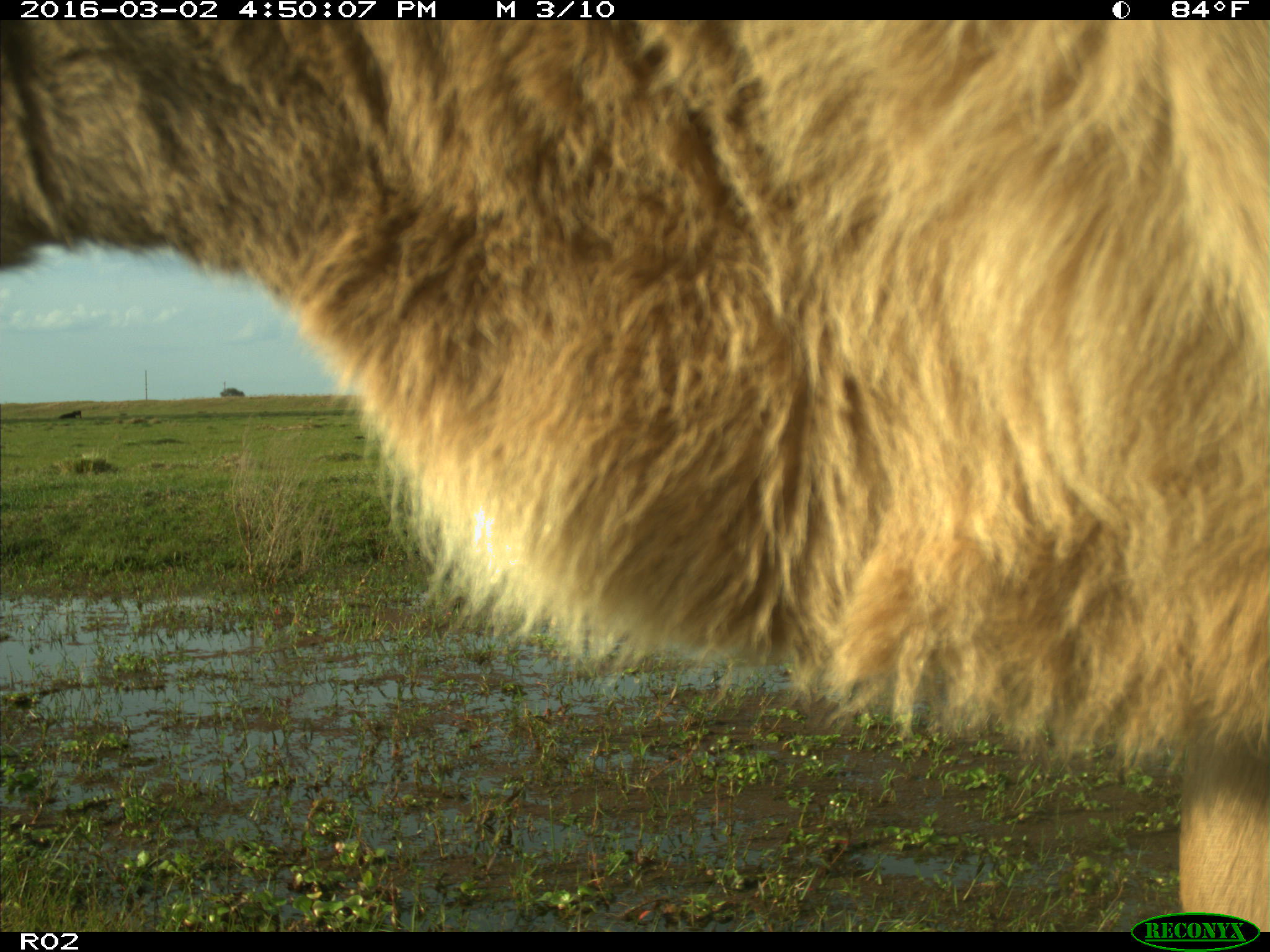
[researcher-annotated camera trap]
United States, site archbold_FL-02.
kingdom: Animalia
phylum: Chordata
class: Mammalia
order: Artiodactyla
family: Bovidae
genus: Bos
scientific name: Bos taurus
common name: domestic cow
Bos taurus (domestic cow).